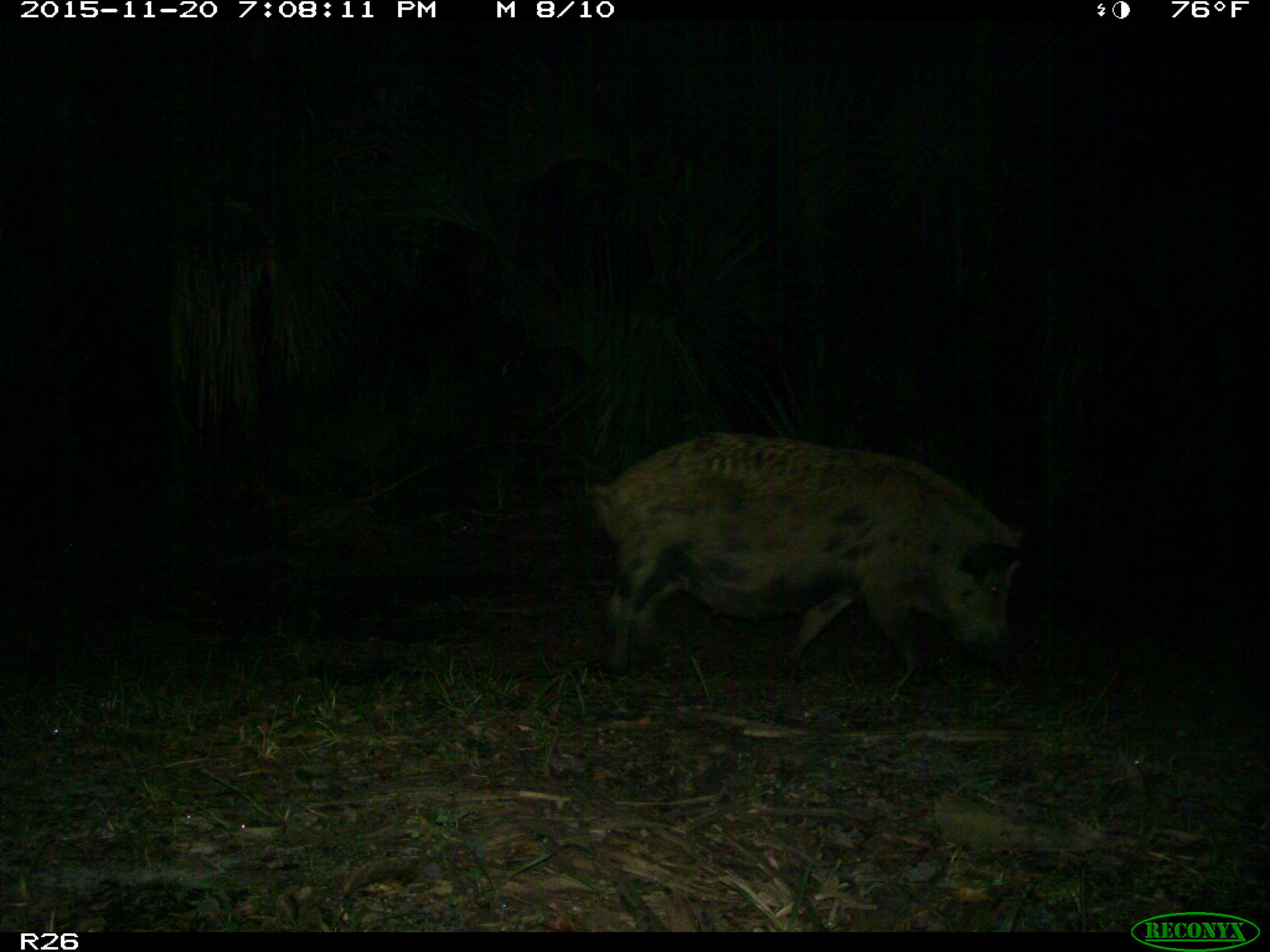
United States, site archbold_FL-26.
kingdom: Animalia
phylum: Chordata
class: Mammalia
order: Artiodactyla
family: Suidae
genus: Sus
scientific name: Sus scrofa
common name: wild boar